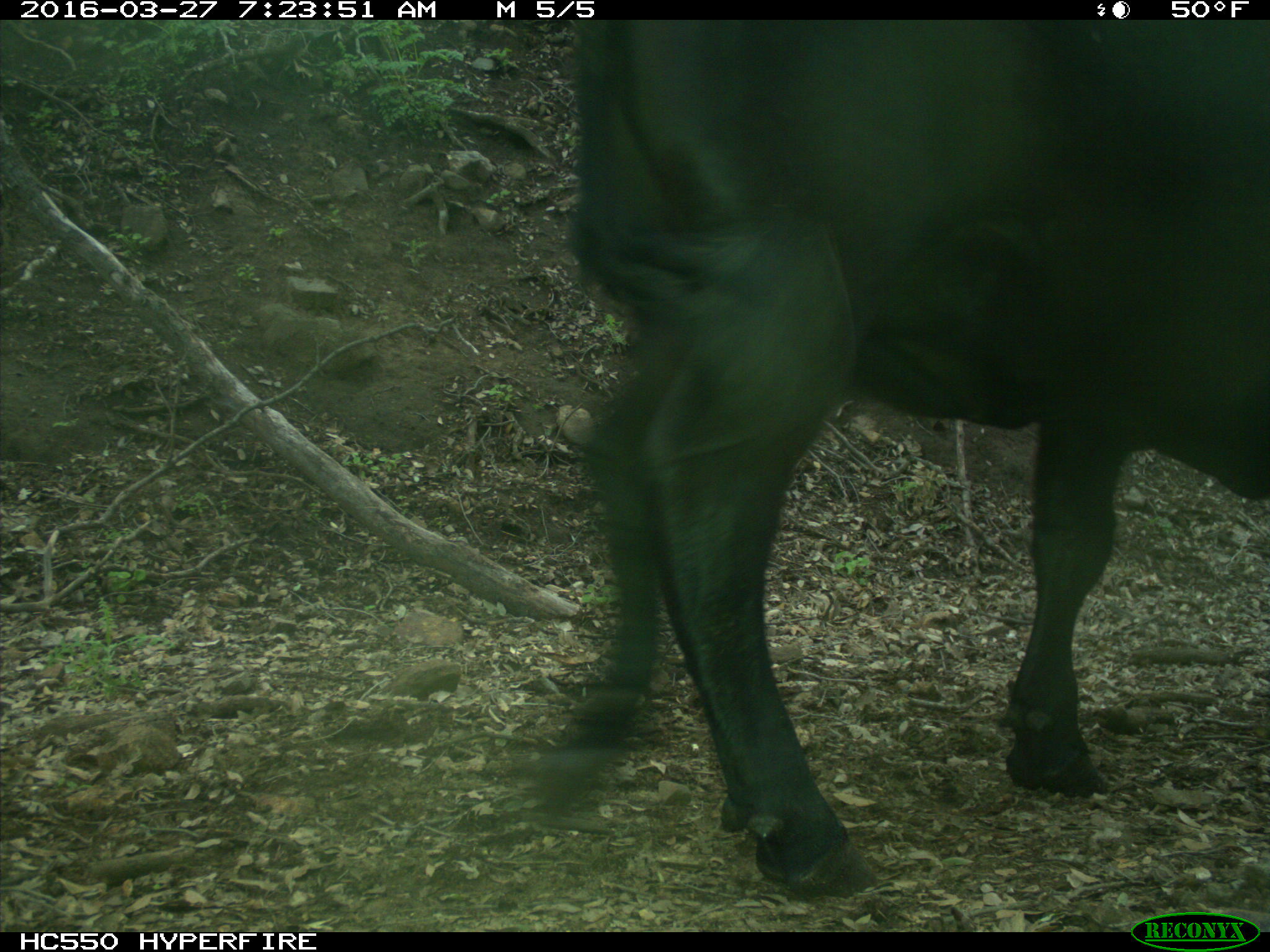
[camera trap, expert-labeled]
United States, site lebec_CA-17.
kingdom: Animalia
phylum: Chordata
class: Mammalia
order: Artiodactyla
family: Bovidae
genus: Bos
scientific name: Bos taurus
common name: domestic cow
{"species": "Bos taurus (domestic cow)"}